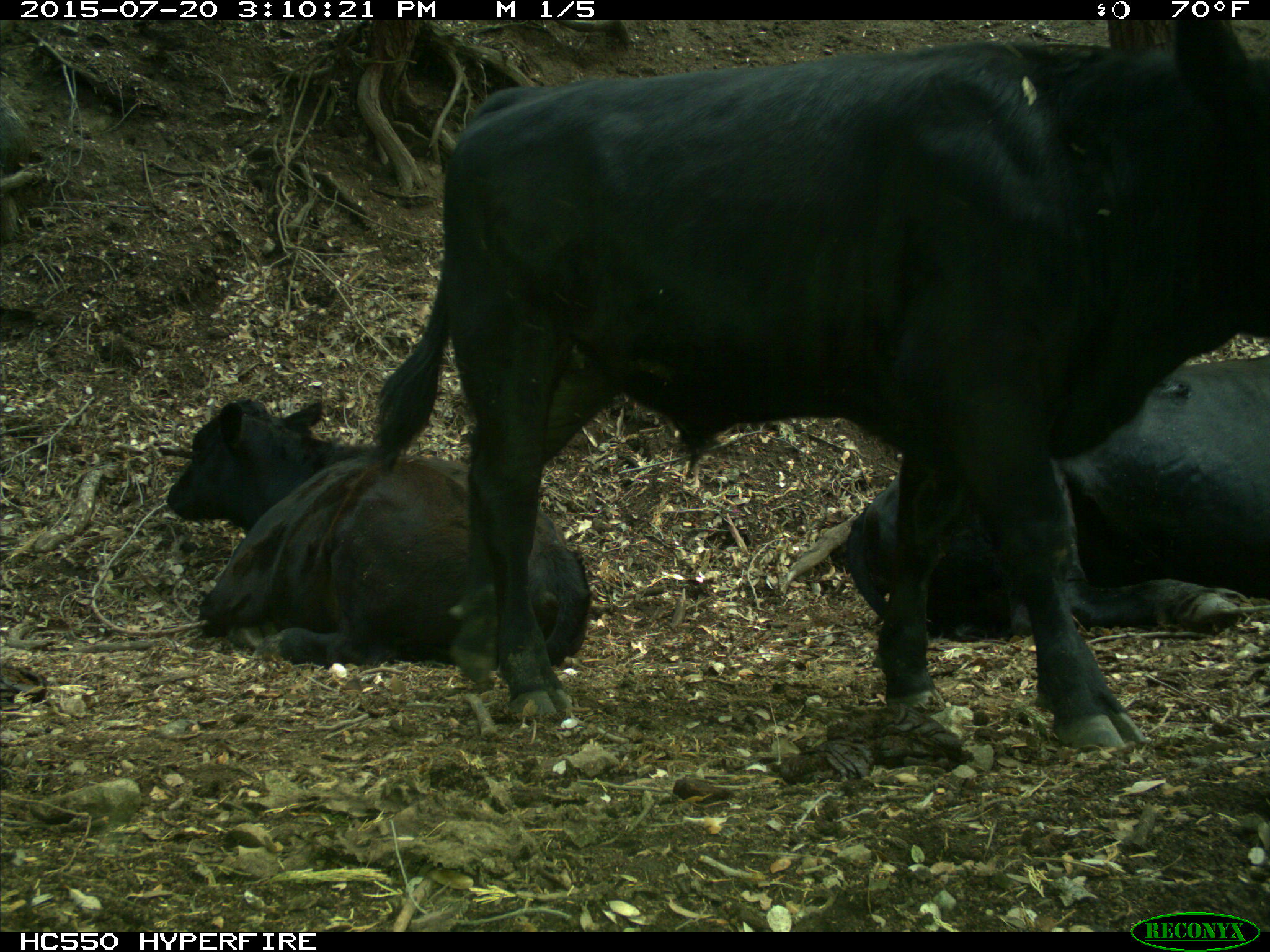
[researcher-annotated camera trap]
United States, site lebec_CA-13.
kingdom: Animalia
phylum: Chordata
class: Mammalia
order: Artiodactyla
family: Bovidae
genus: Bos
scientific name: Bos taurus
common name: domestic cow